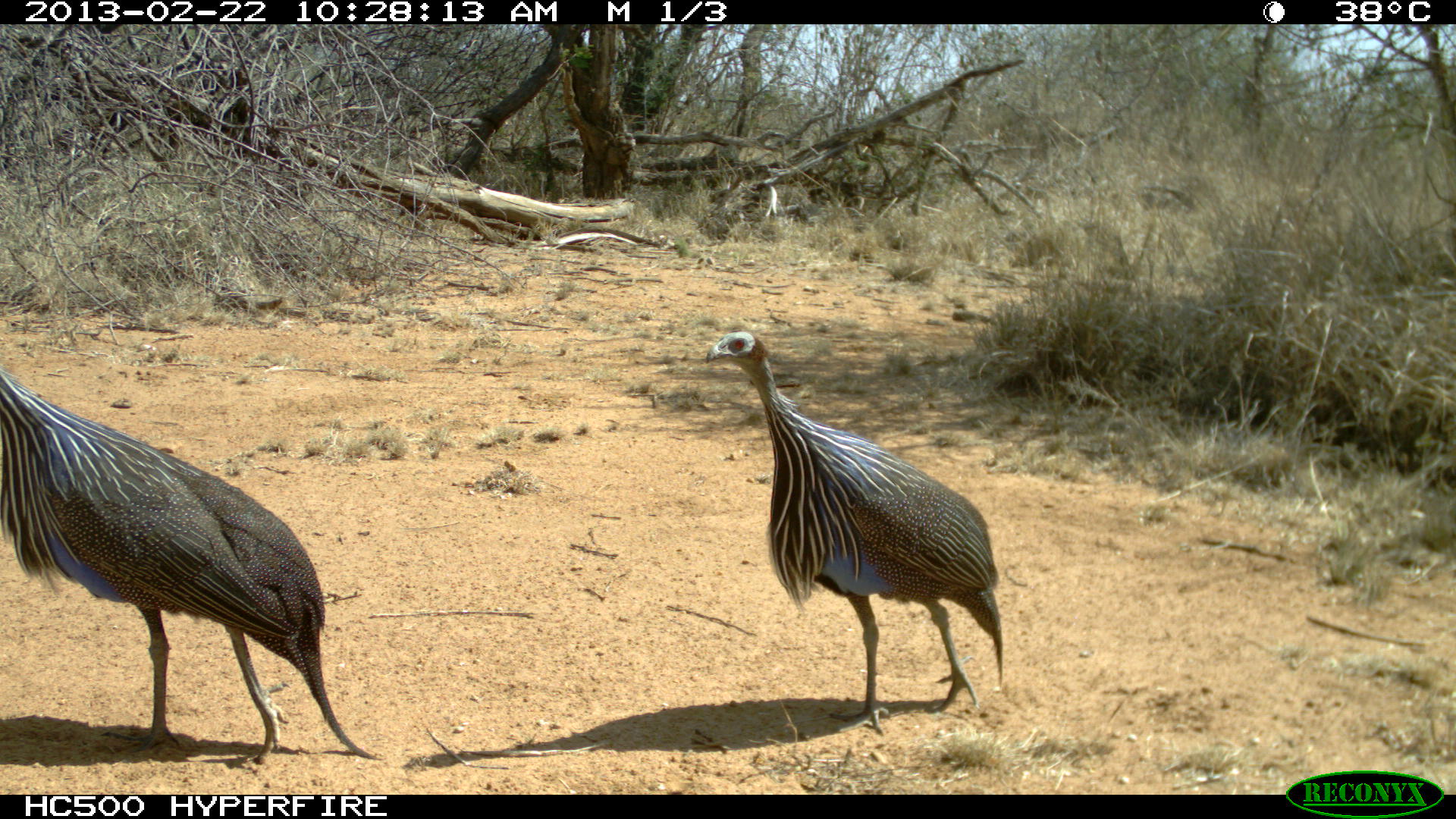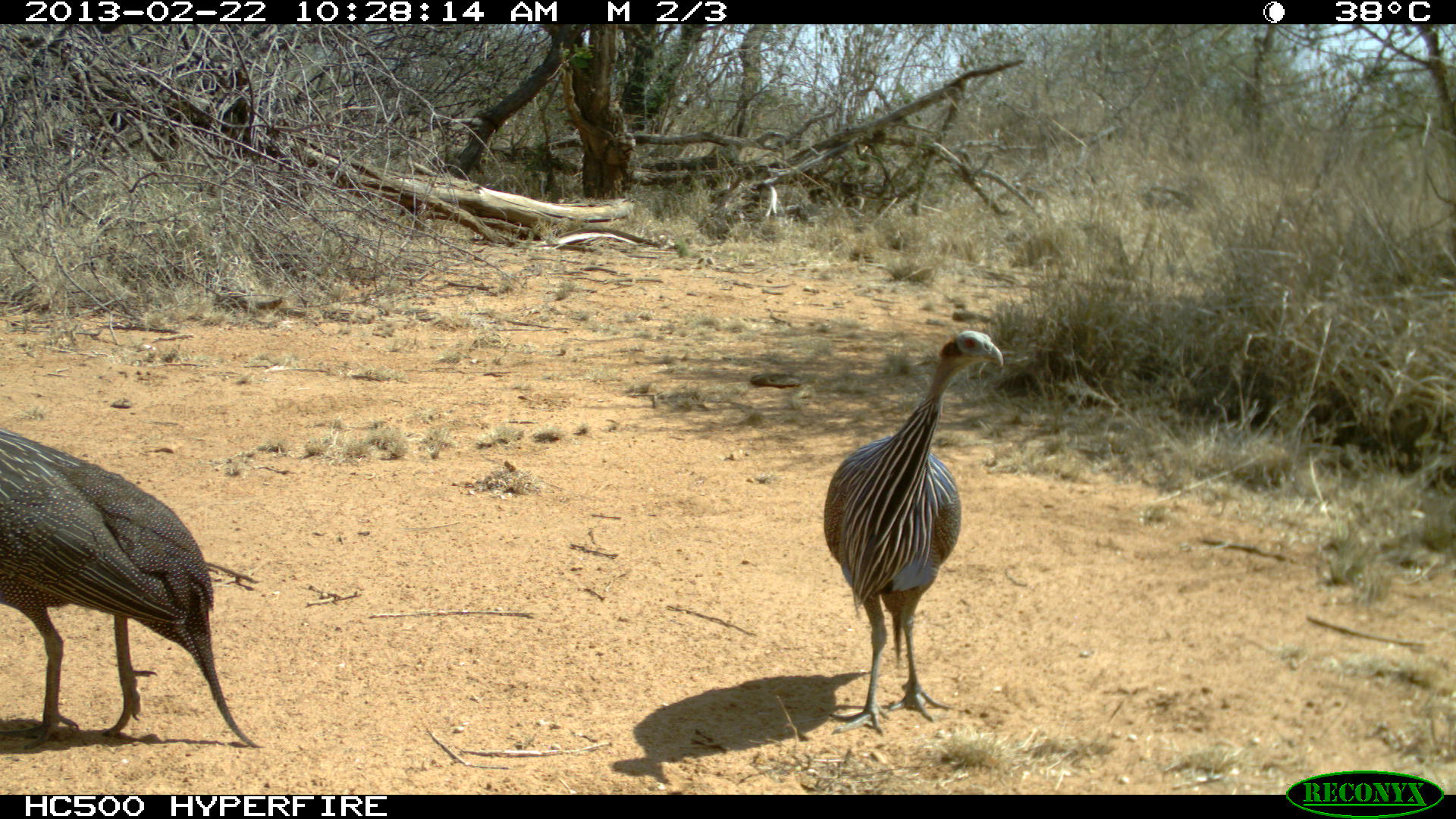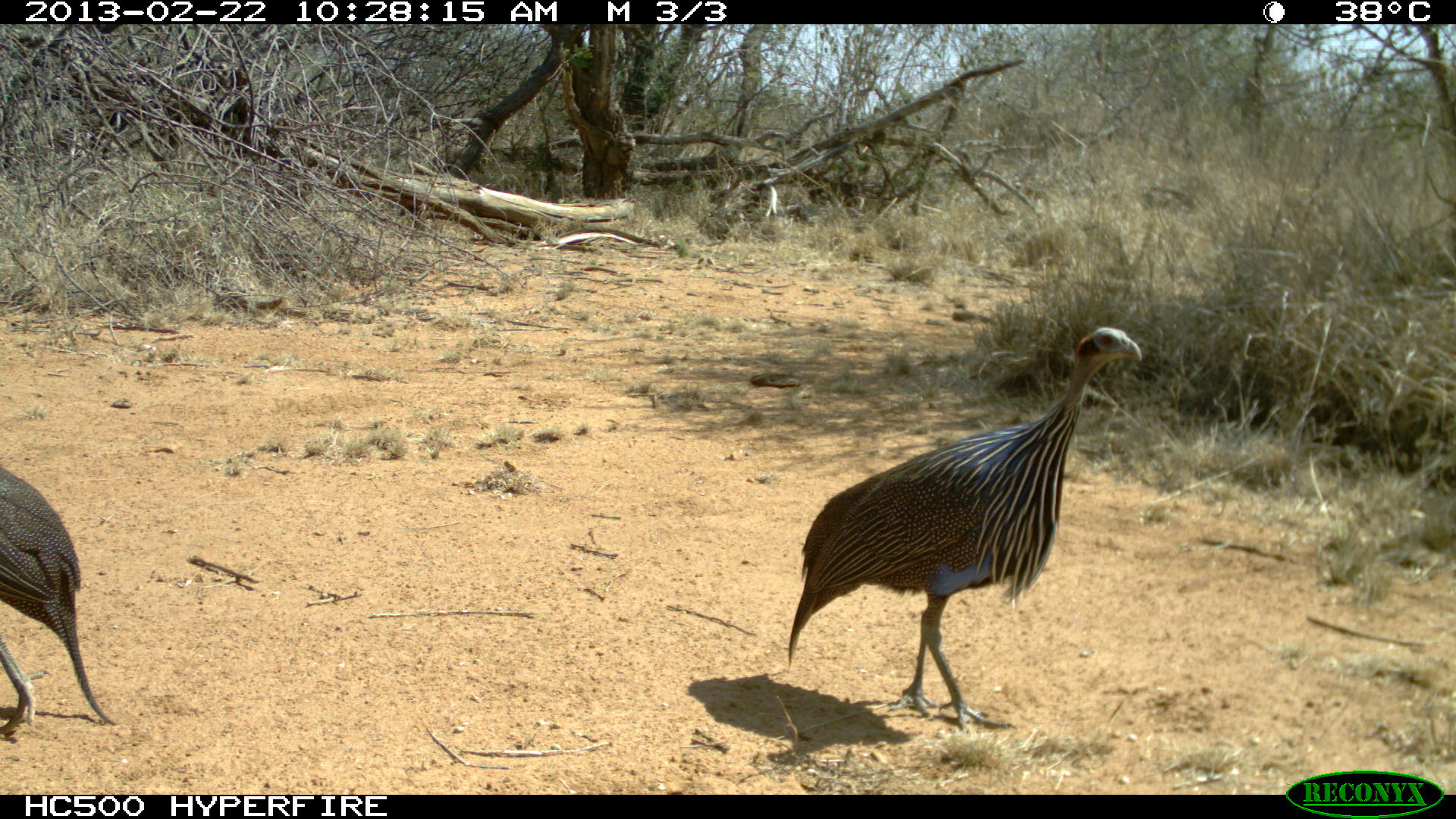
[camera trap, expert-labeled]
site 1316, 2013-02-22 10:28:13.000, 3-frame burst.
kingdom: Animalia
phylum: Chordata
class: Aves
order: Galliformes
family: Numididae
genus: Acryllium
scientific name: Acryllium vulturinum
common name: vulturine guineafowl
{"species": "Acryllium vulturinum (vulturine guineafowl)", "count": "2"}